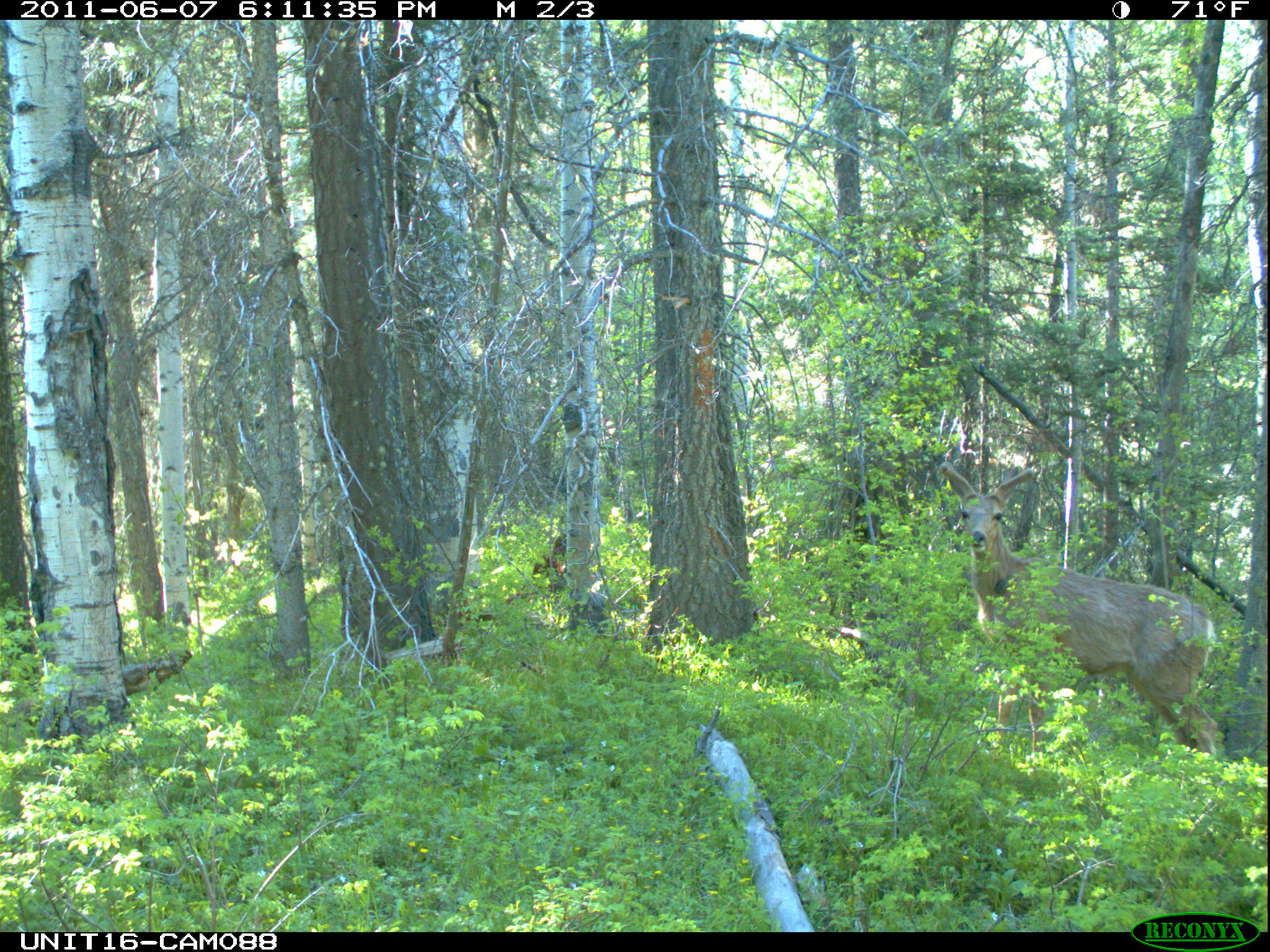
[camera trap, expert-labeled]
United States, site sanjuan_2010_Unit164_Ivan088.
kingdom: Animalia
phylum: Chordata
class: Mammalia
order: Artiodactyla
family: Cervidae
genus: Odocoileus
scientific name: Odocoileus hemionus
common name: mule deer